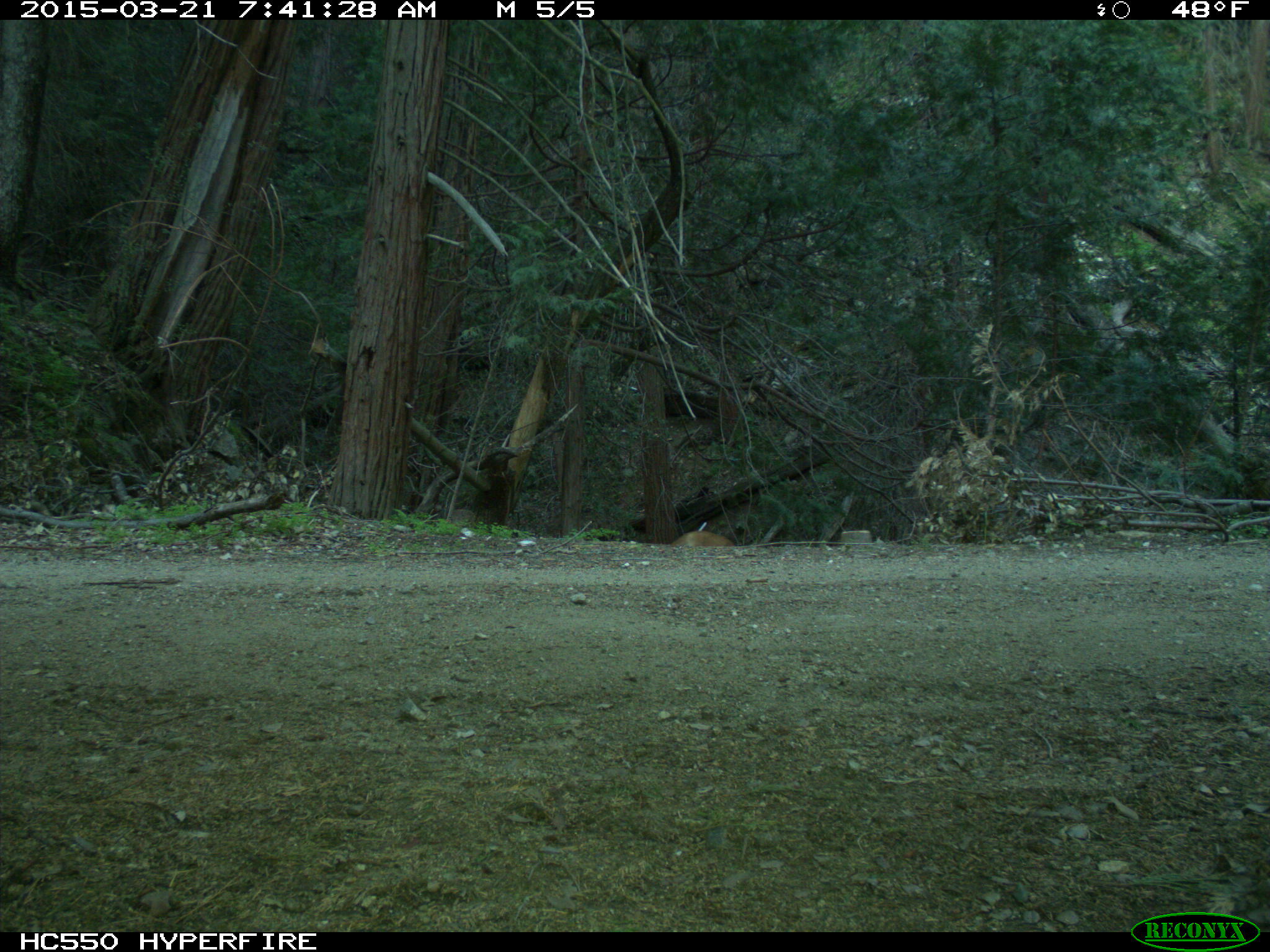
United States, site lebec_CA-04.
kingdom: Animalia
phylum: Chordata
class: Mammalia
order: Carnivora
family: Felidae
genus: Puma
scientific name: Puma concolor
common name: mountain lion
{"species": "Puma concolor (mountain lion)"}